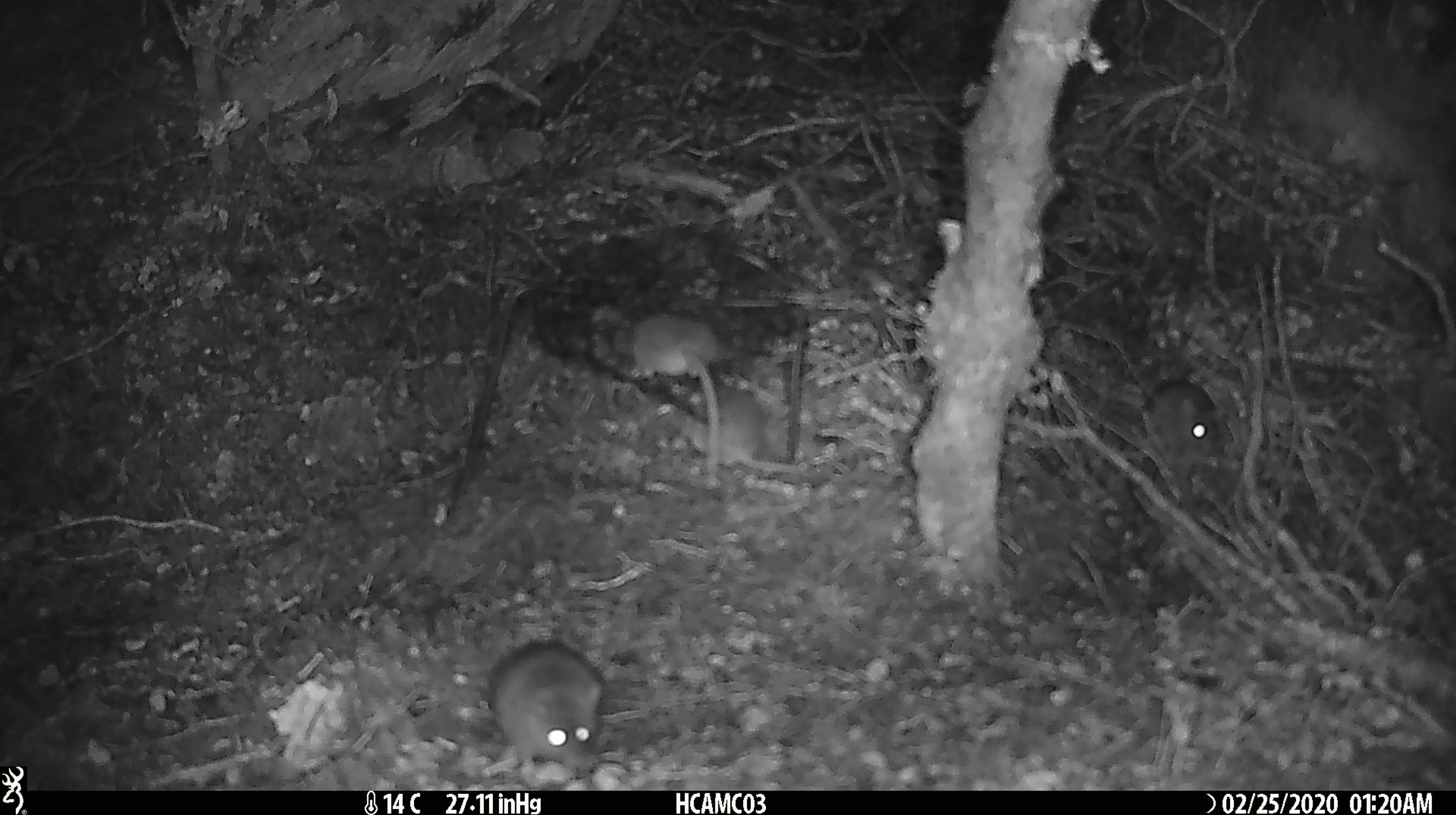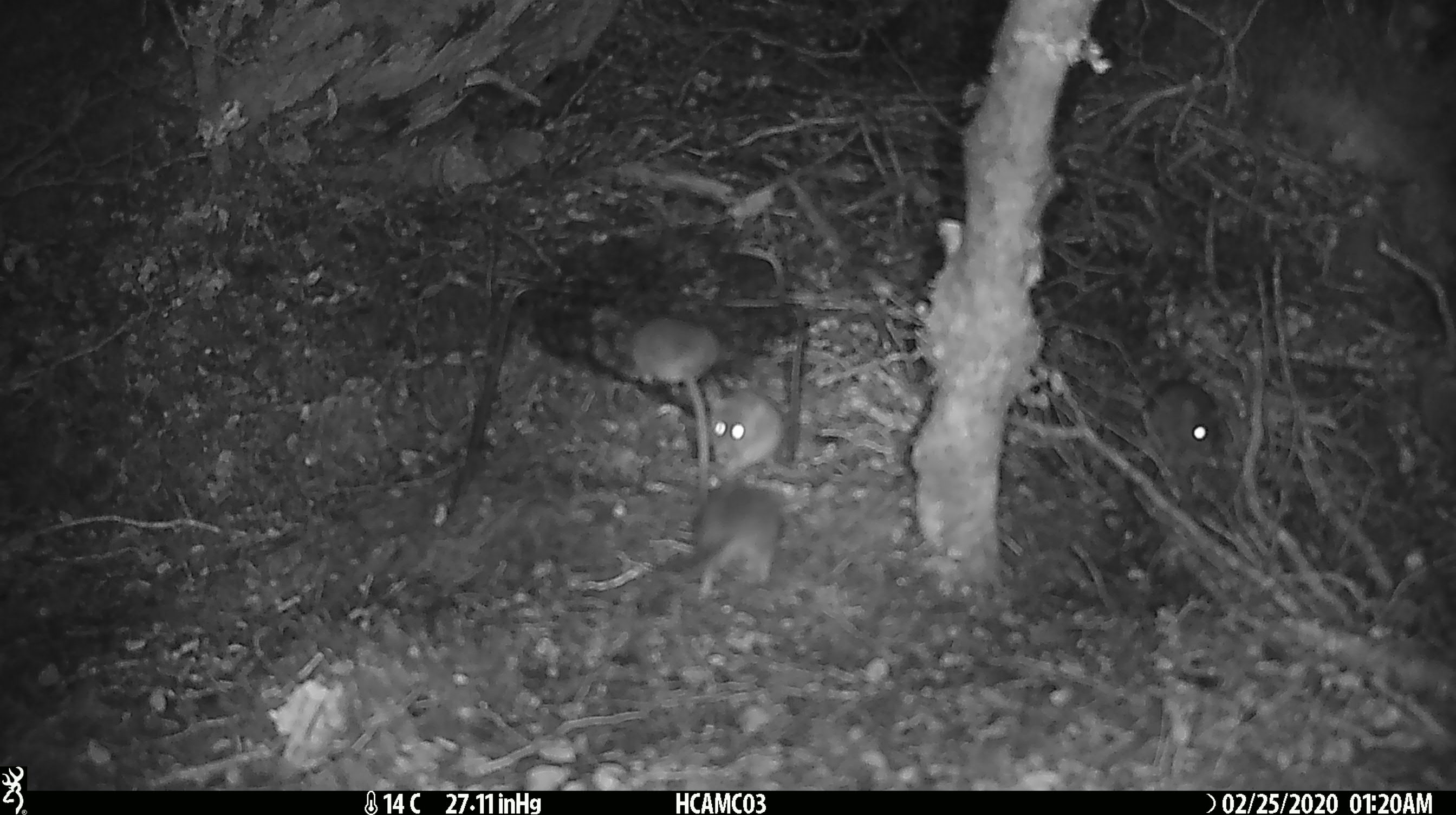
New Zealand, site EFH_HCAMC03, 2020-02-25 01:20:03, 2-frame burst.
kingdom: Animalia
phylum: Chordata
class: Mammalia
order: Rodentia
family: Muridae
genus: Mus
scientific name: Mus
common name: mouse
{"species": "mouse (Mus)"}